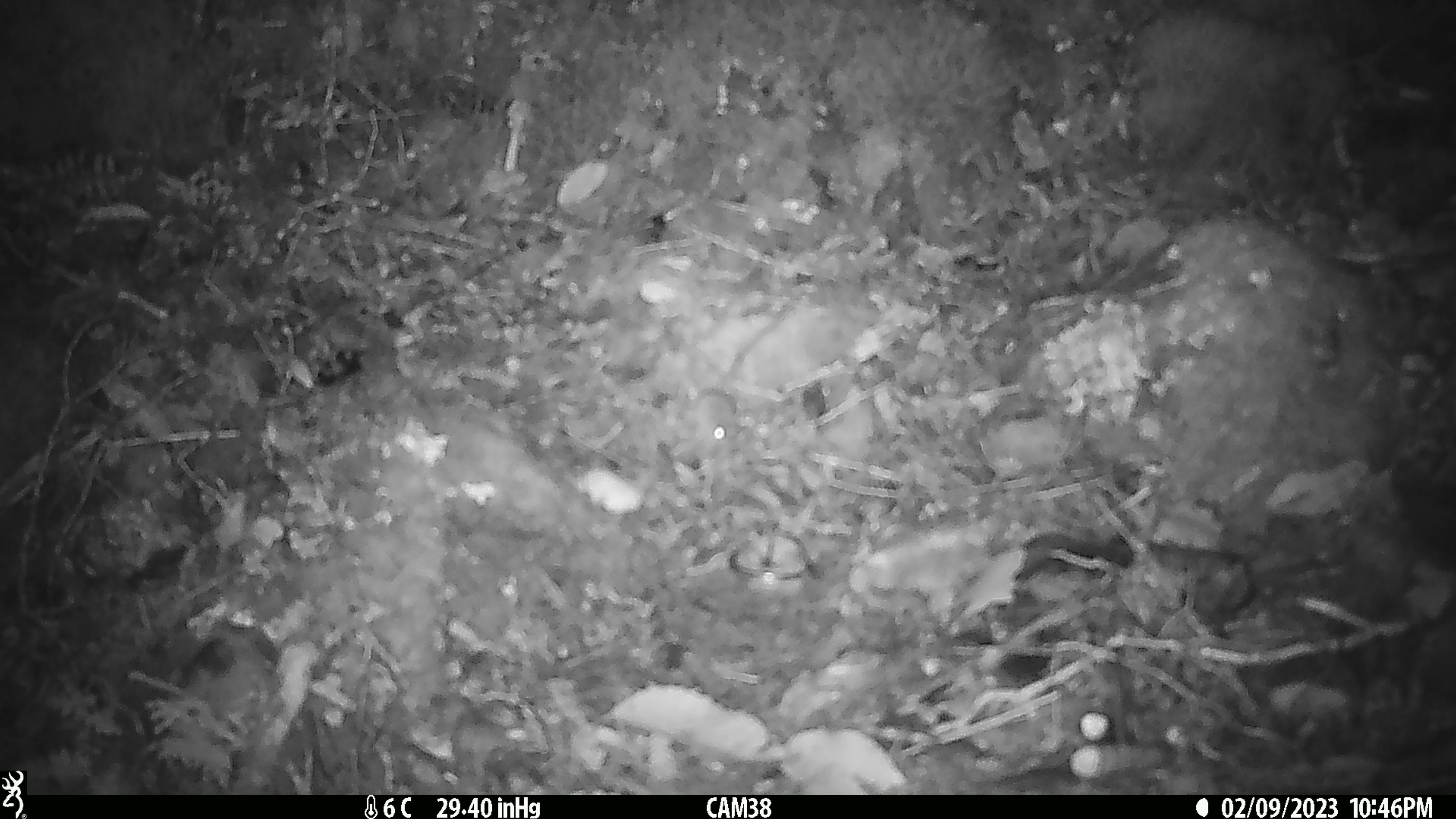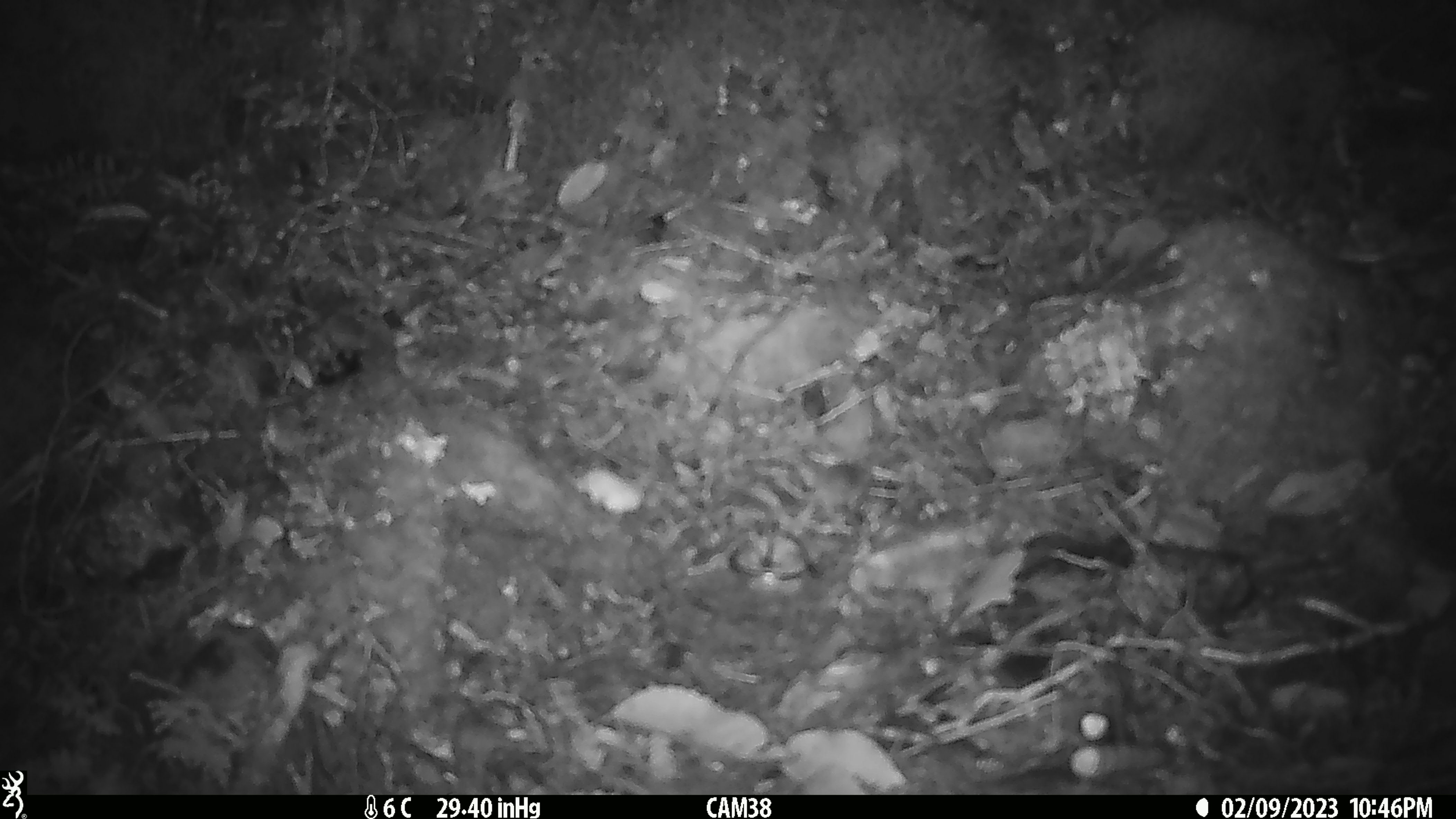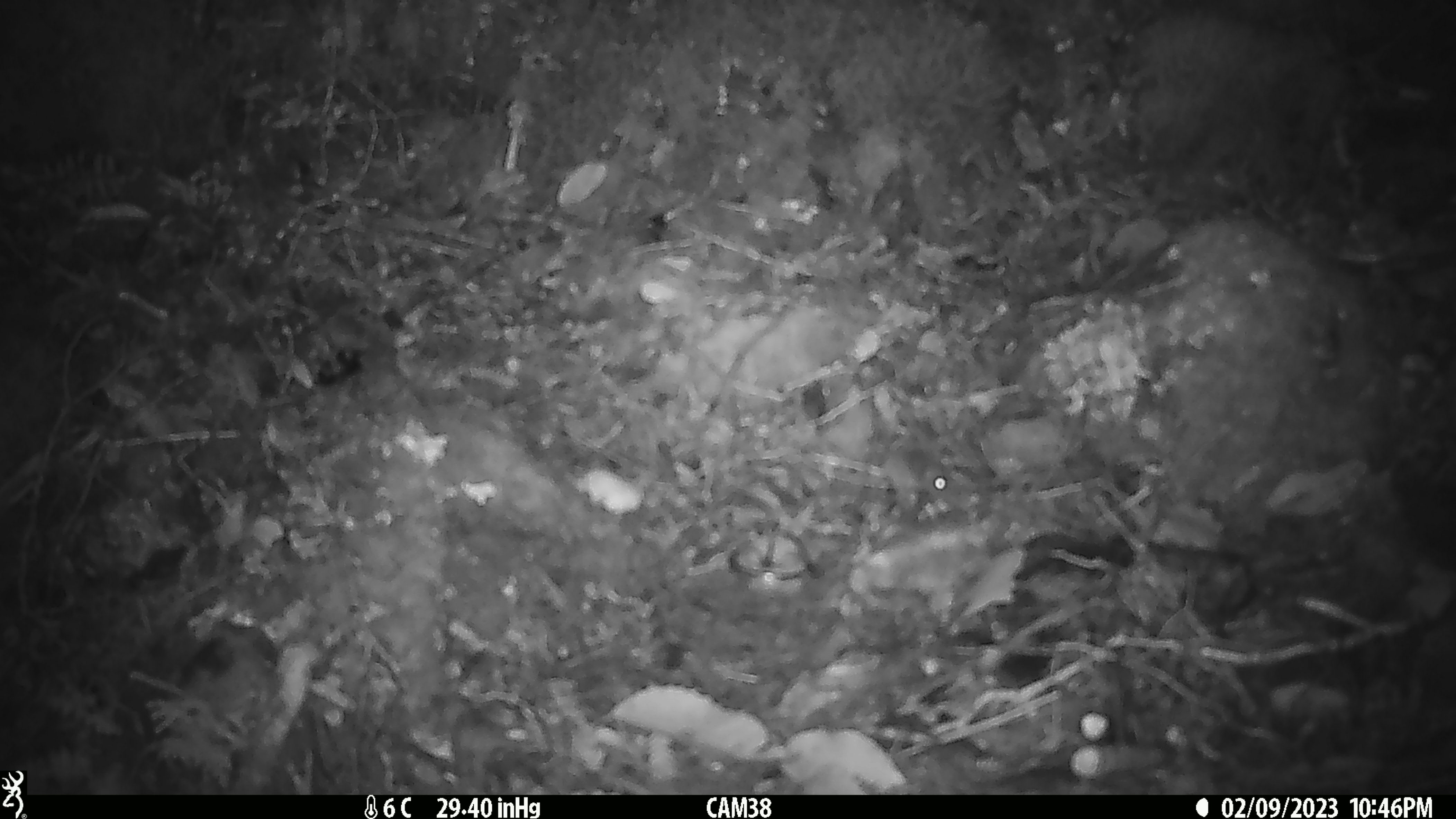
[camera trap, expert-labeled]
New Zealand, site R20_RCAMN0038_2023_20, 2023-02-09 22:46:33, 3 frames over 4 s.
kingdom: Animalia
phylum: Chordata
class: Mammalia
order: Rodentia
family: Muridae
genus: Mus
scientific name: Mus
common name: mouse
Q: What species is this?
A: Mouse (Mus).